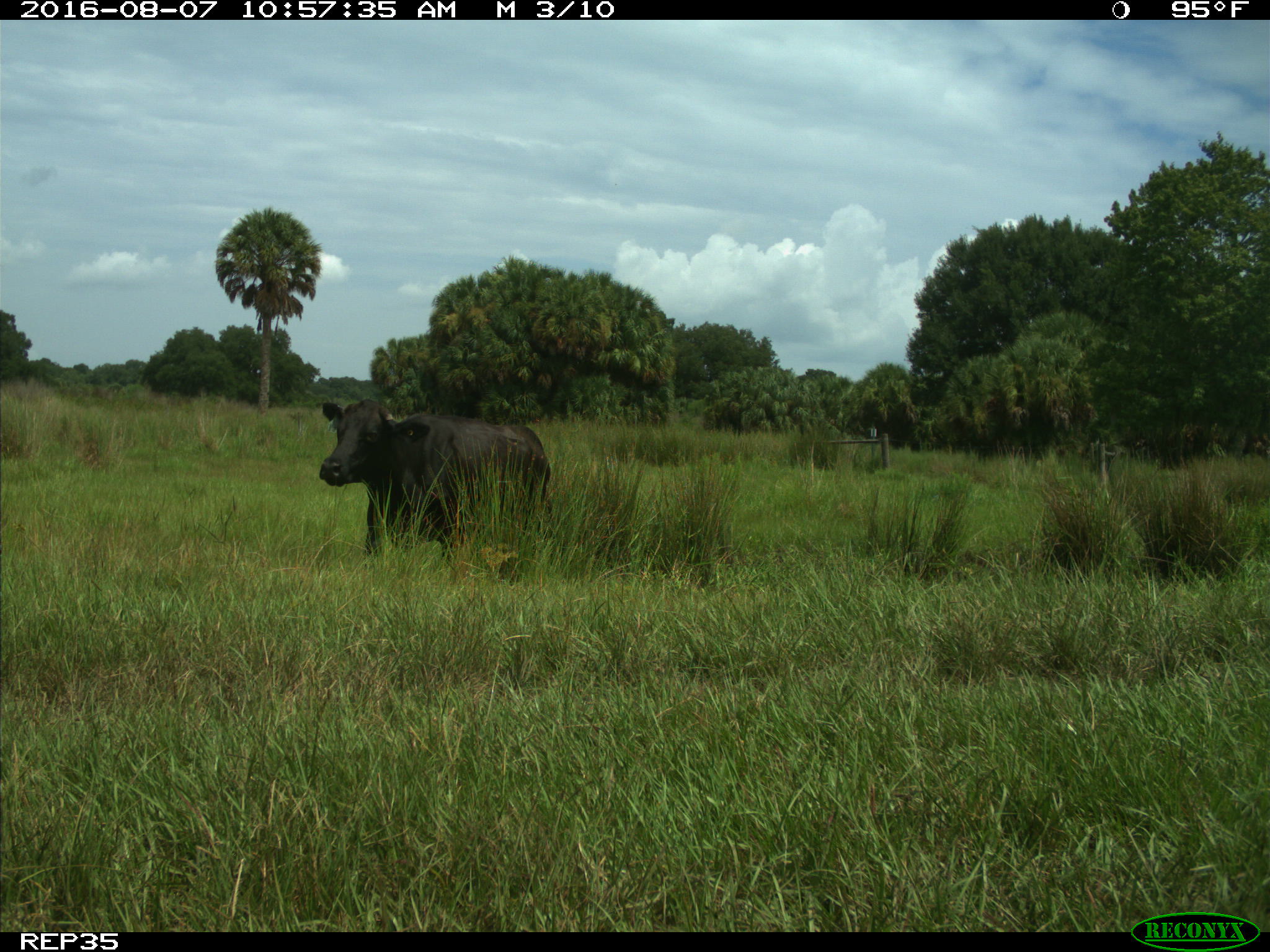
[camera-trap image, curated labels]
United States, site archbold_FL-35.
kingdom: Animalia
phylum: Chordata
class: Mammalia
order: Artiodactyla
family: Bovidae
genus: Bos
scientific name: Bos taurus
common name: domestic cow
Bos taurus (domestic cow).